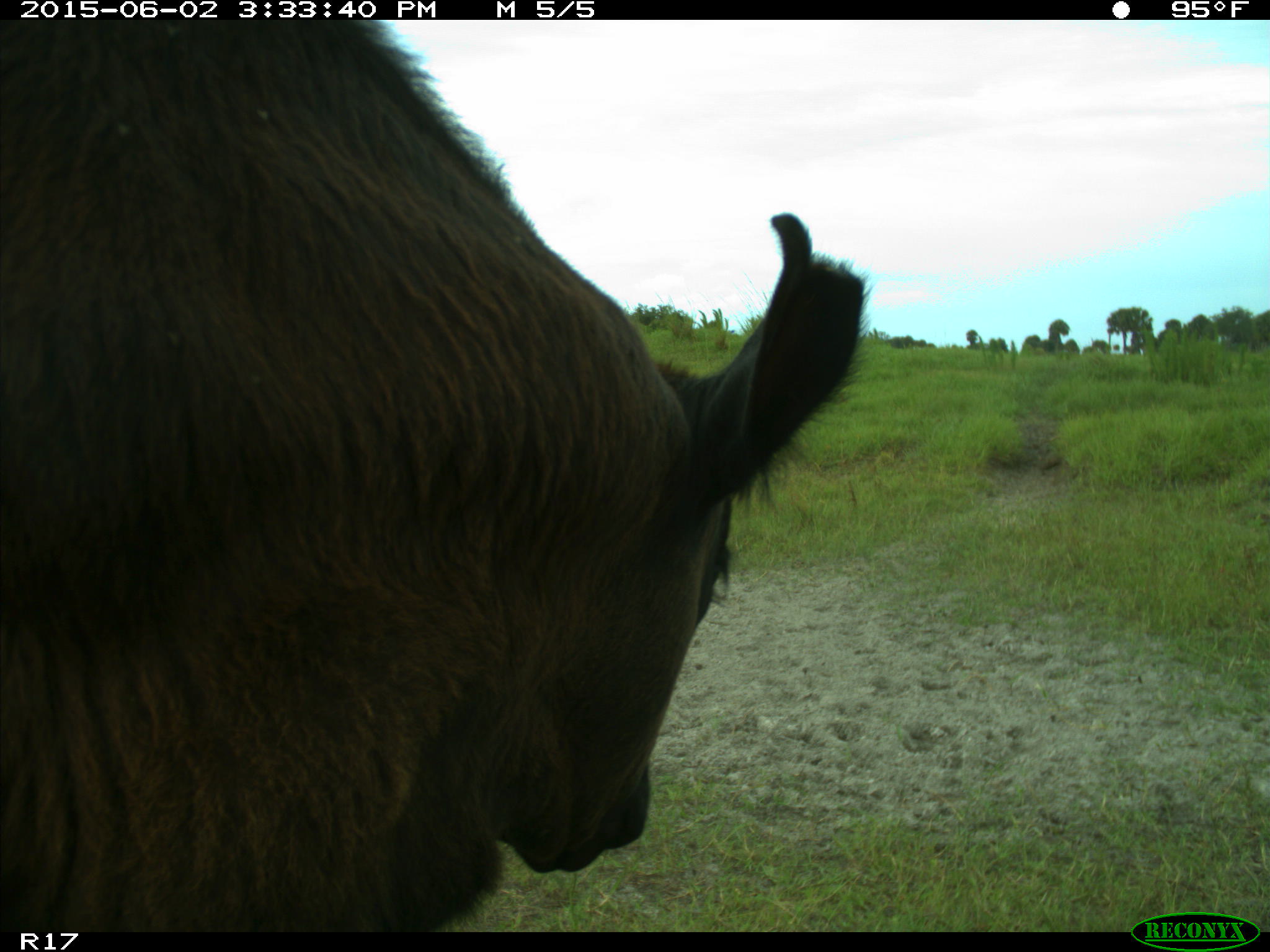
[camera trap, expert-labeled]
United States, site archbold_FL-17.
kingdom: Animalia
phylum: Chordata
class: Mammalia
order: Artiodactyla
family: Bovidae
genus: Bos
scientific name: Bos taurus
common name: domestic cow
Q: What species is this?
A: Bos taurus (domestic cow).